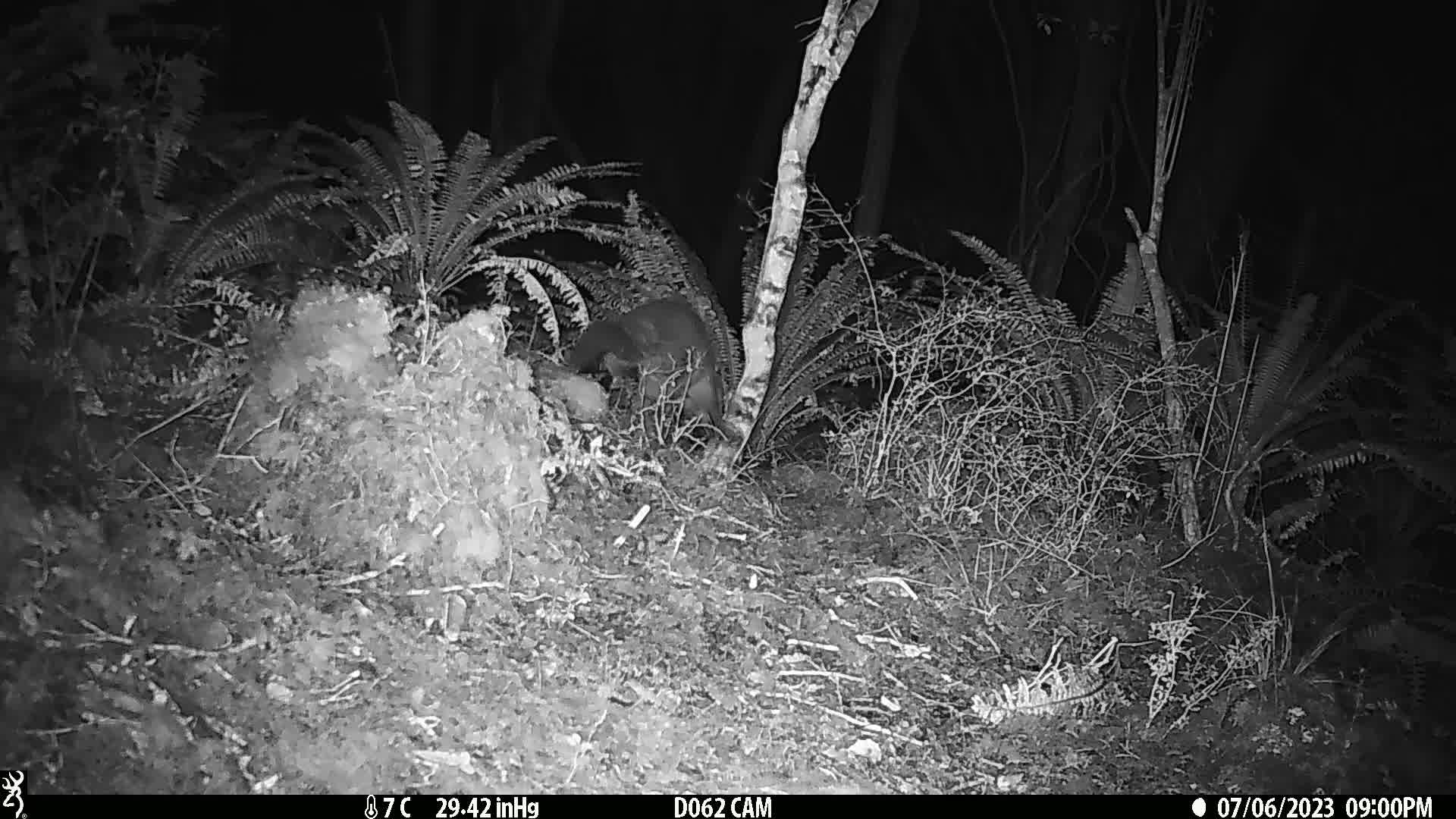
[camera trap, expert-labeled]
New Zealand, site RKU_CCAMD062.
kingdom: Animalia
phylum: Chordata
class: Mammalia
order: Diprotodontia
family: Phalangeridae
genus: Trichosurus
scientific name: Trichosurus vulpecula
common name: common brushtail possum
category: possum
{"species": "possum (common brushtail possum) (Trichosurus vulpecula)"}